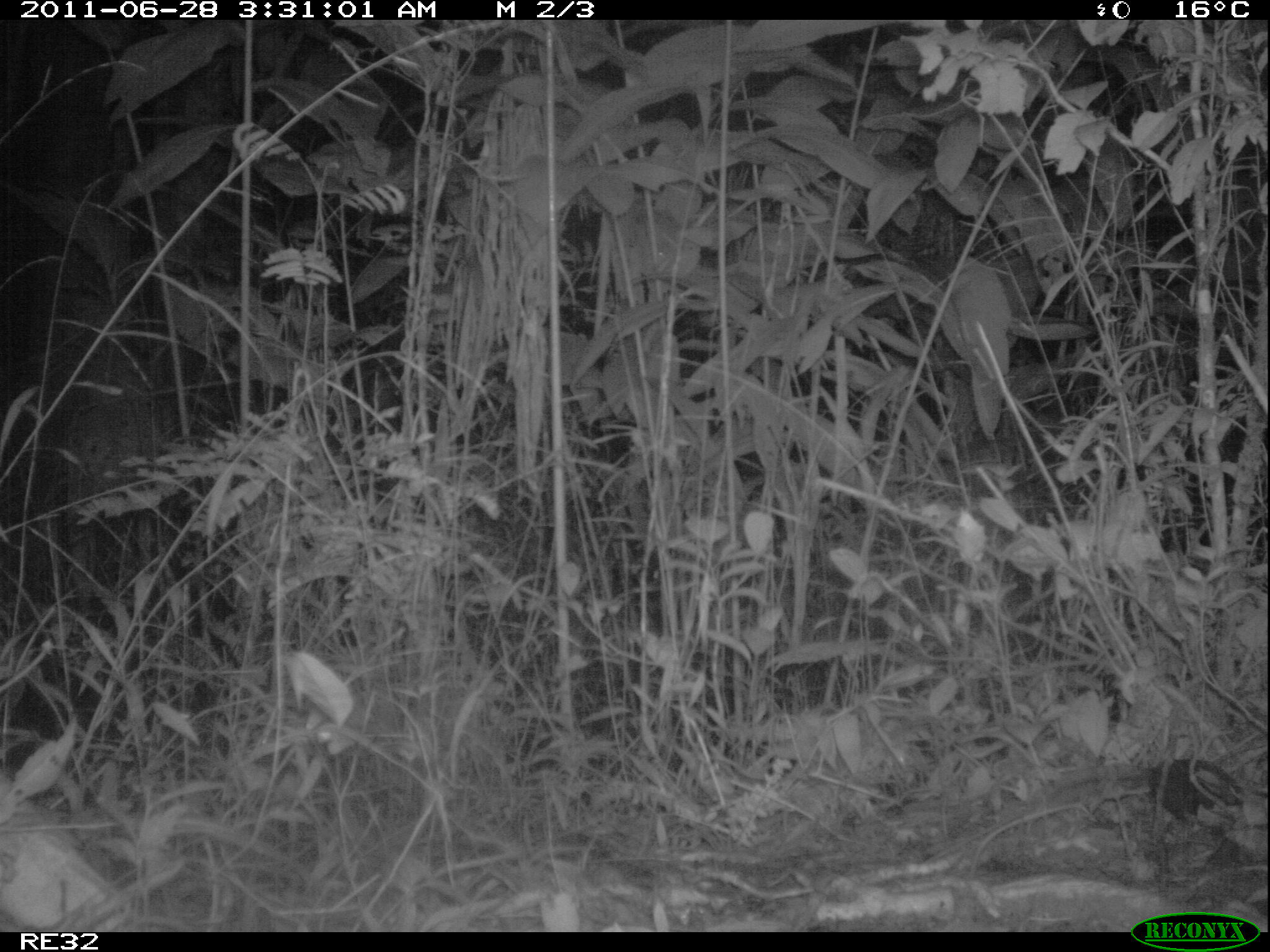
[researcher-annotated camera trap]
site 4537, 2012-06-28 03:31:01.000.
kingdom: Animalia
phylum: Chordata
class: Mammalia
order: Carnivora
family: Felidae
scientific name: Felidae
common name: felids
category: felis sp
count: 1